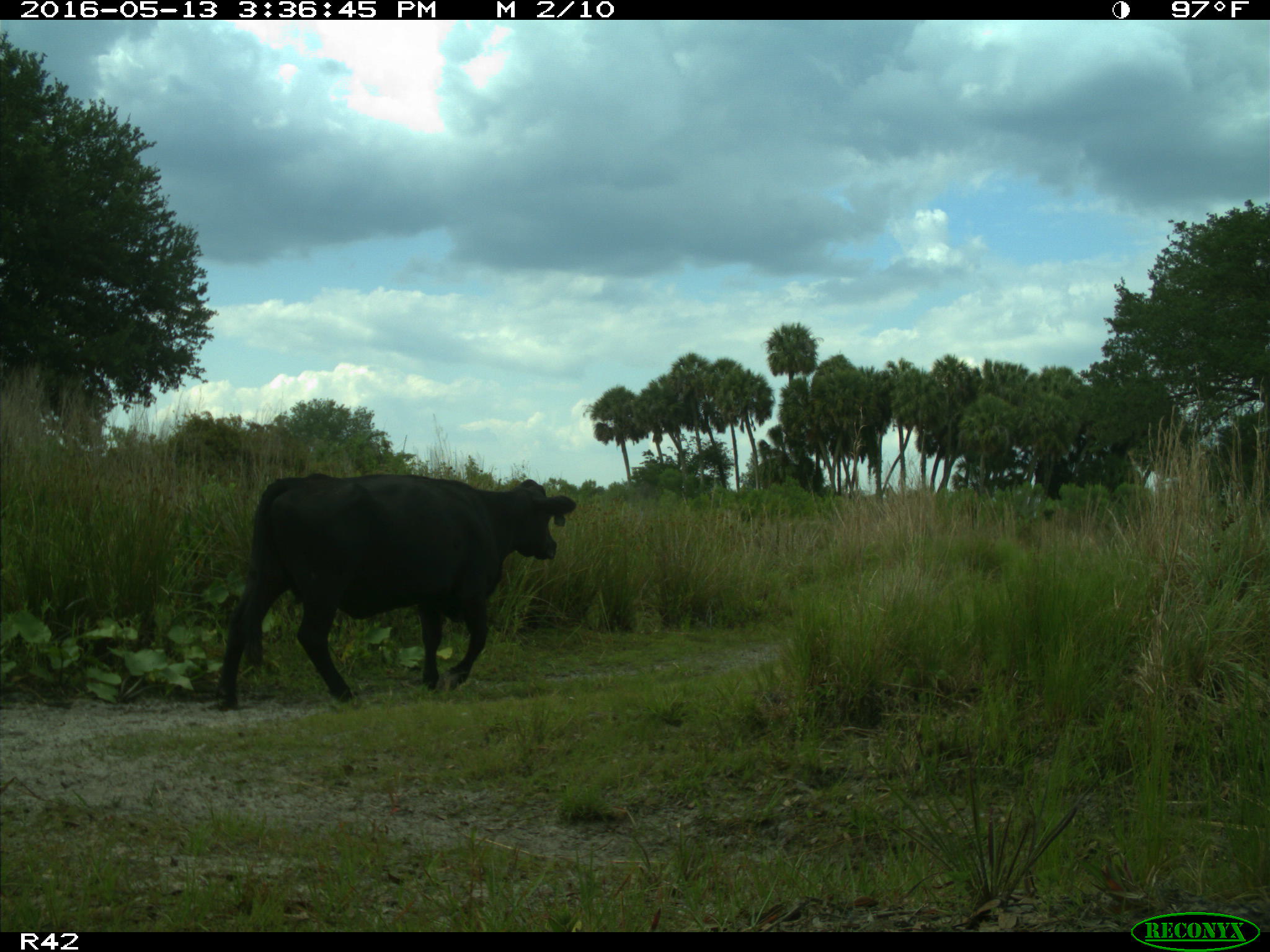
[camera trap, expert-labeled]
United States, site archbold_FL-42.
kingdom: Animalia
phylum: Chordata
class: Mammalia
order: Artiodactyla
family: Bovidae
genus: Bos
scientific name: Bos taurus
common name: domestic cow